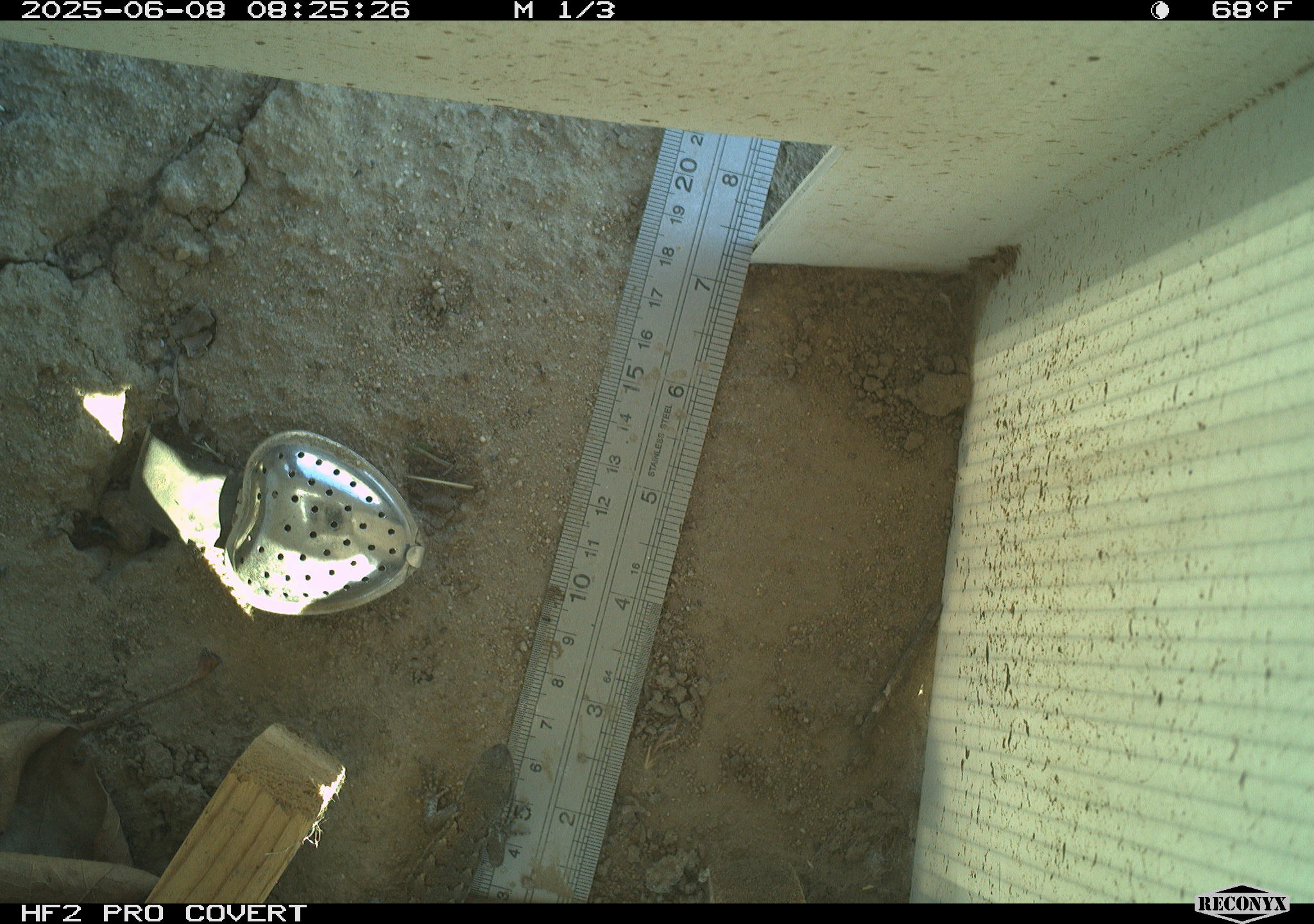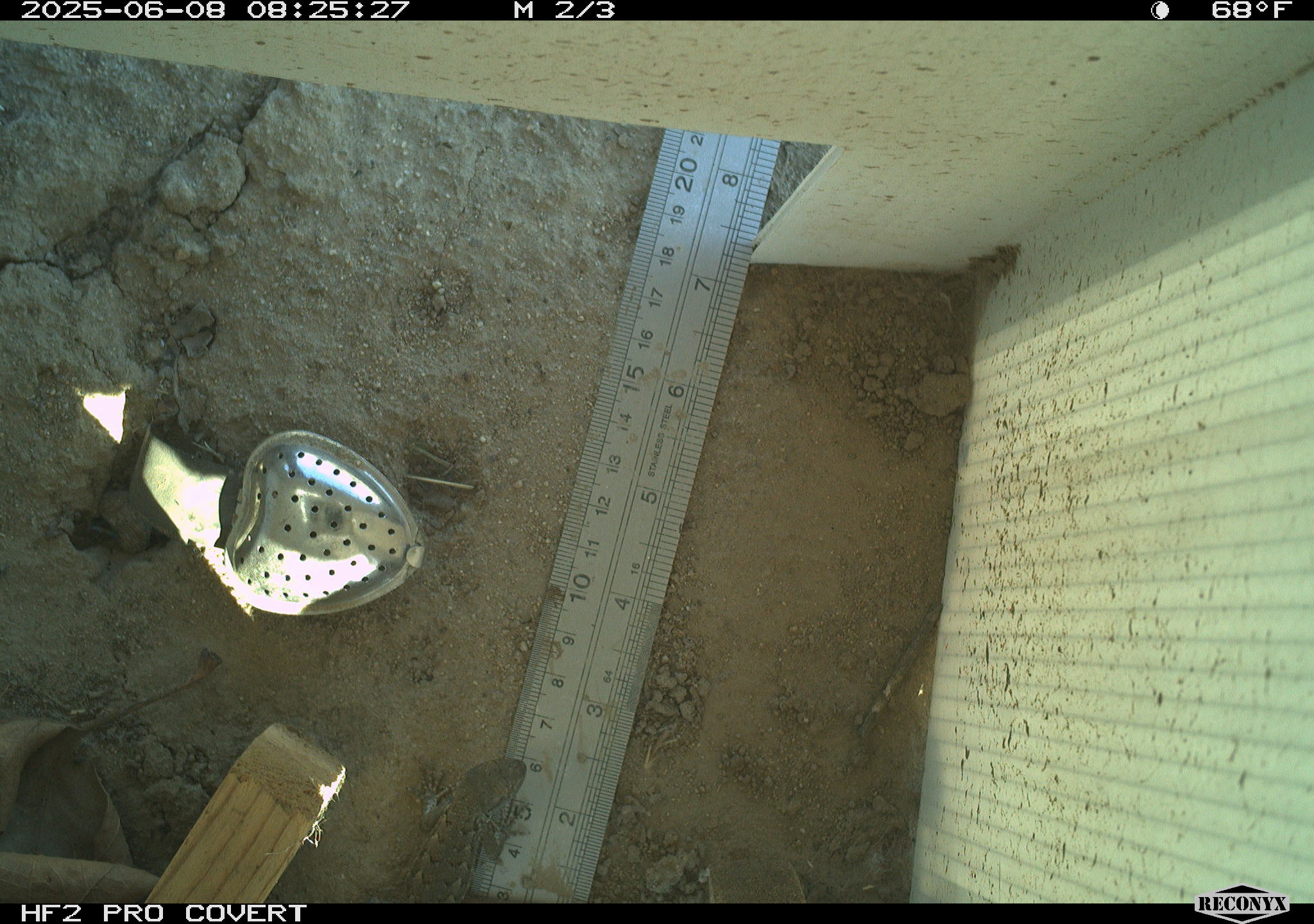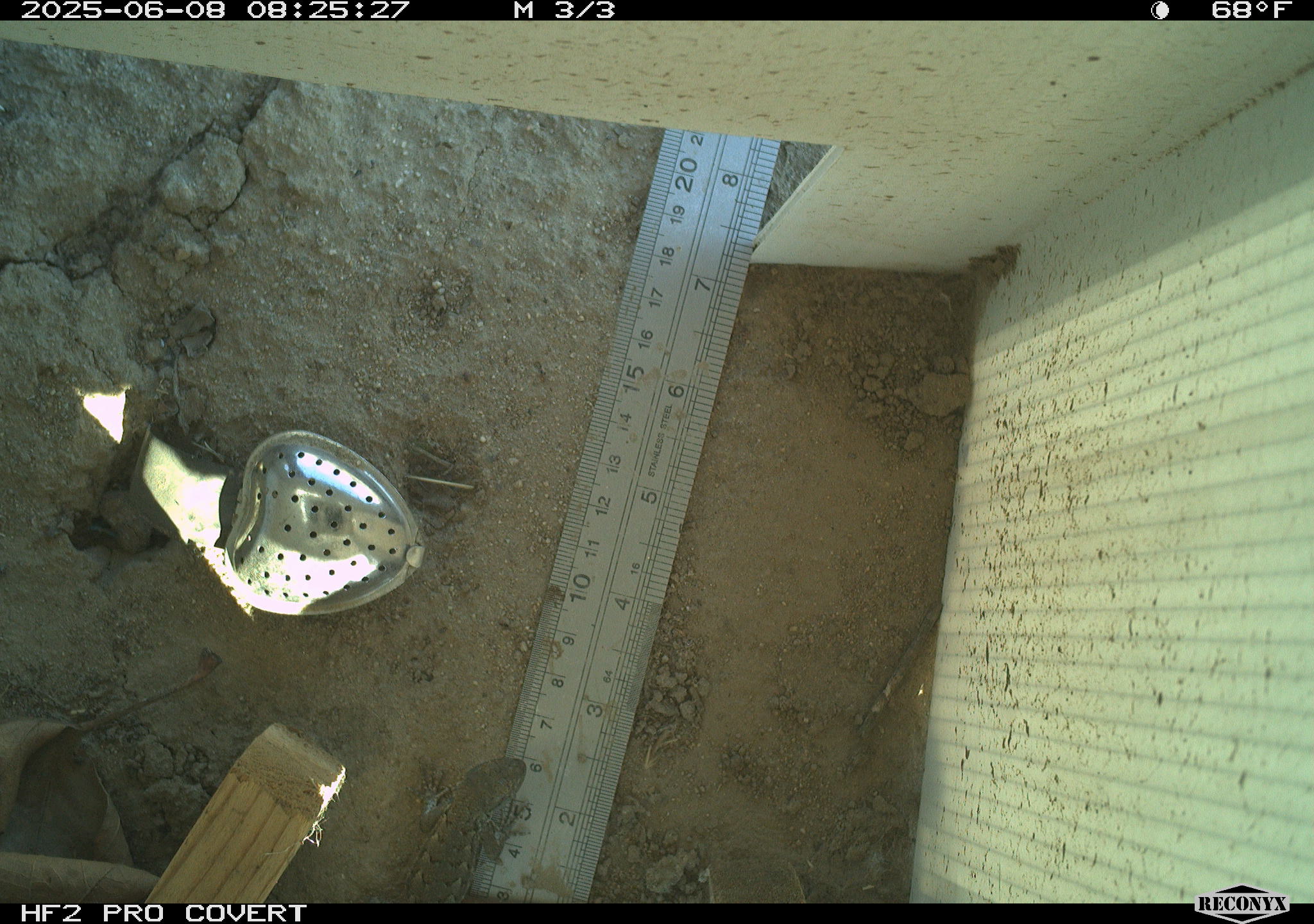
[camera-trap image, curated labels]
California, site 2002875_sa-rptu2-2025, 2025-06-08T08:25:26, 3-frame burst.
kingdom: Animalia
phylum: Chordata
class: Reptilia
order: Squamata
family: Phrynosomatidae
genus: Sceloporus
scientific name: Sceloporus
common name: spiny lizards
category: sceloporus species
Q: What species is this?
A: Sceloporus species (spiny lizards) (Sceloporus).